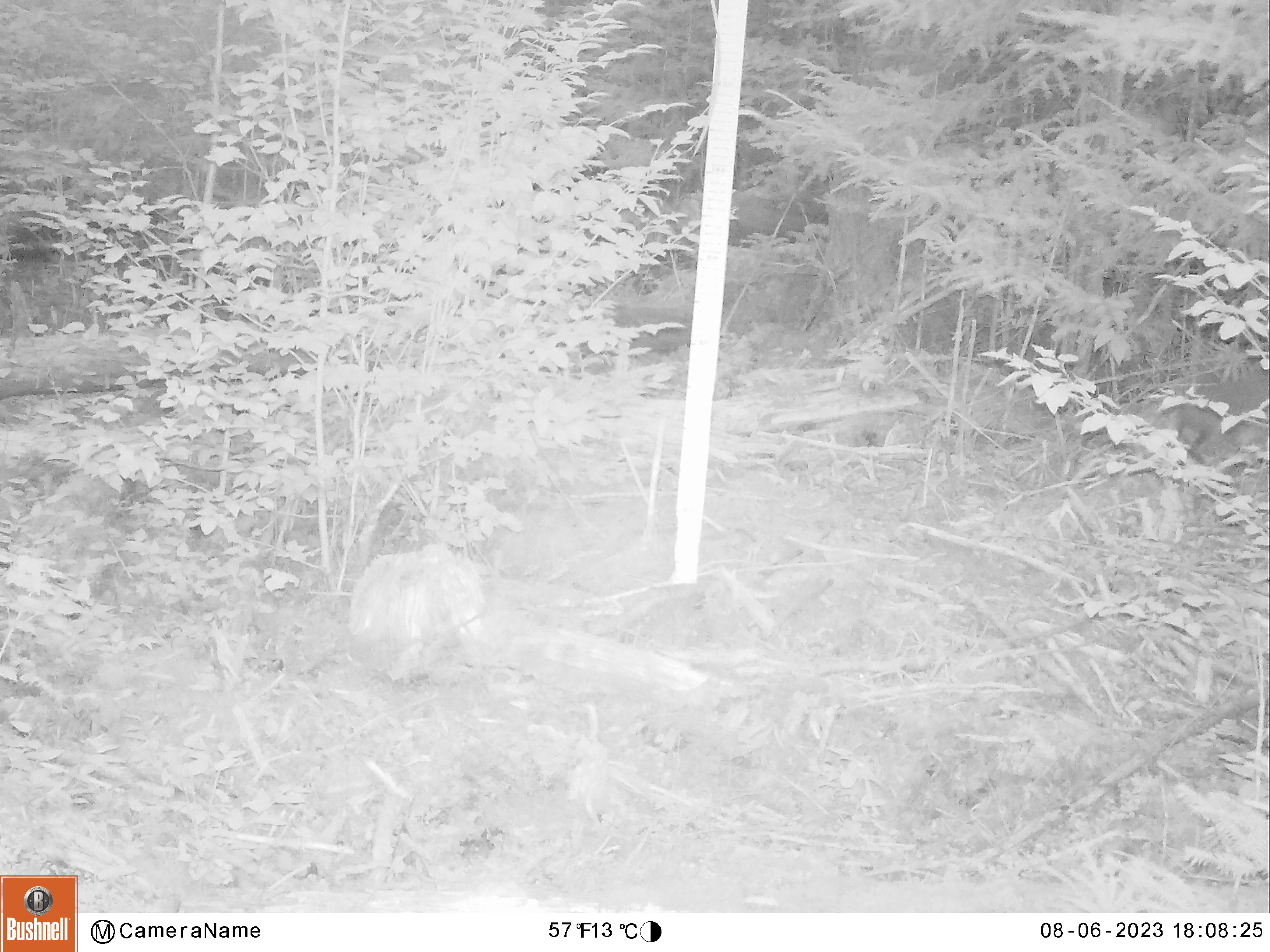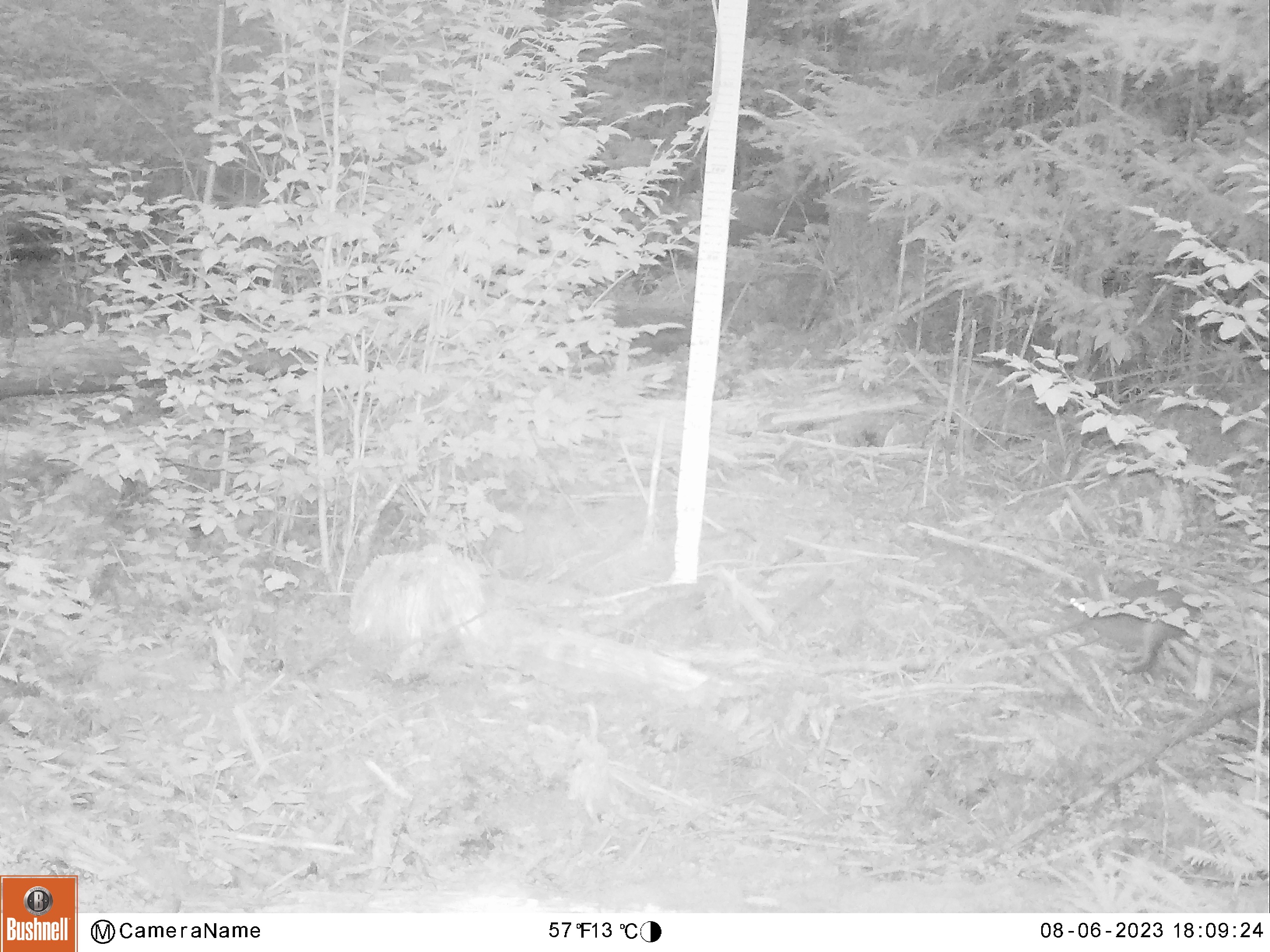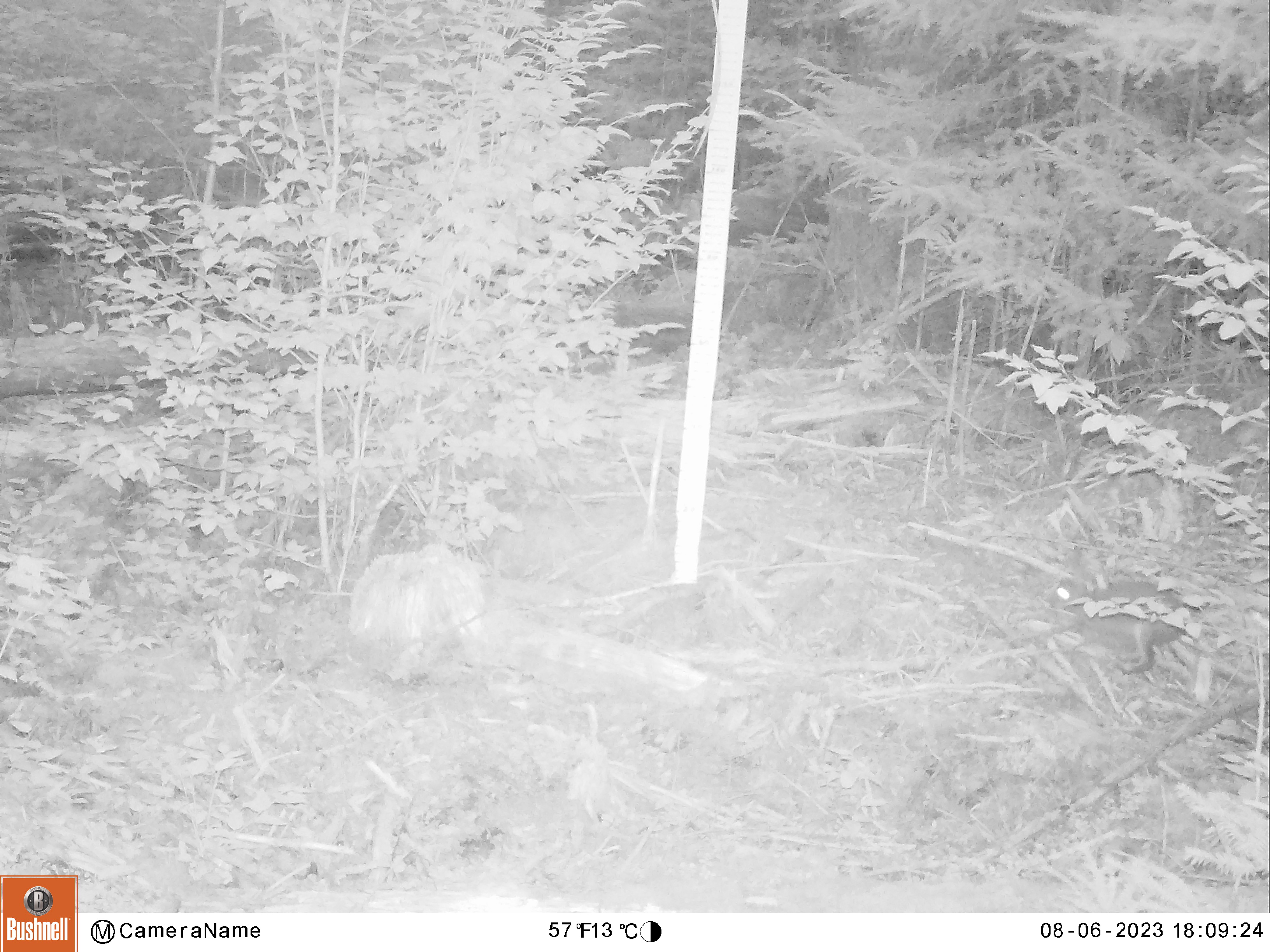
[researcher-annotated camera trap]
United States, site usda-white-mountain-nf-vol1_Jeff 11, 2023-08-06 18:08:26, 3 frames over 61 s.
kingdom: Animalia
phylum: Chordata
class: Mammalia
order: Lagomorpha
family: Leporidae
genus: Lepus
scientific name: Lepus americanus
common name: snowshoe hare